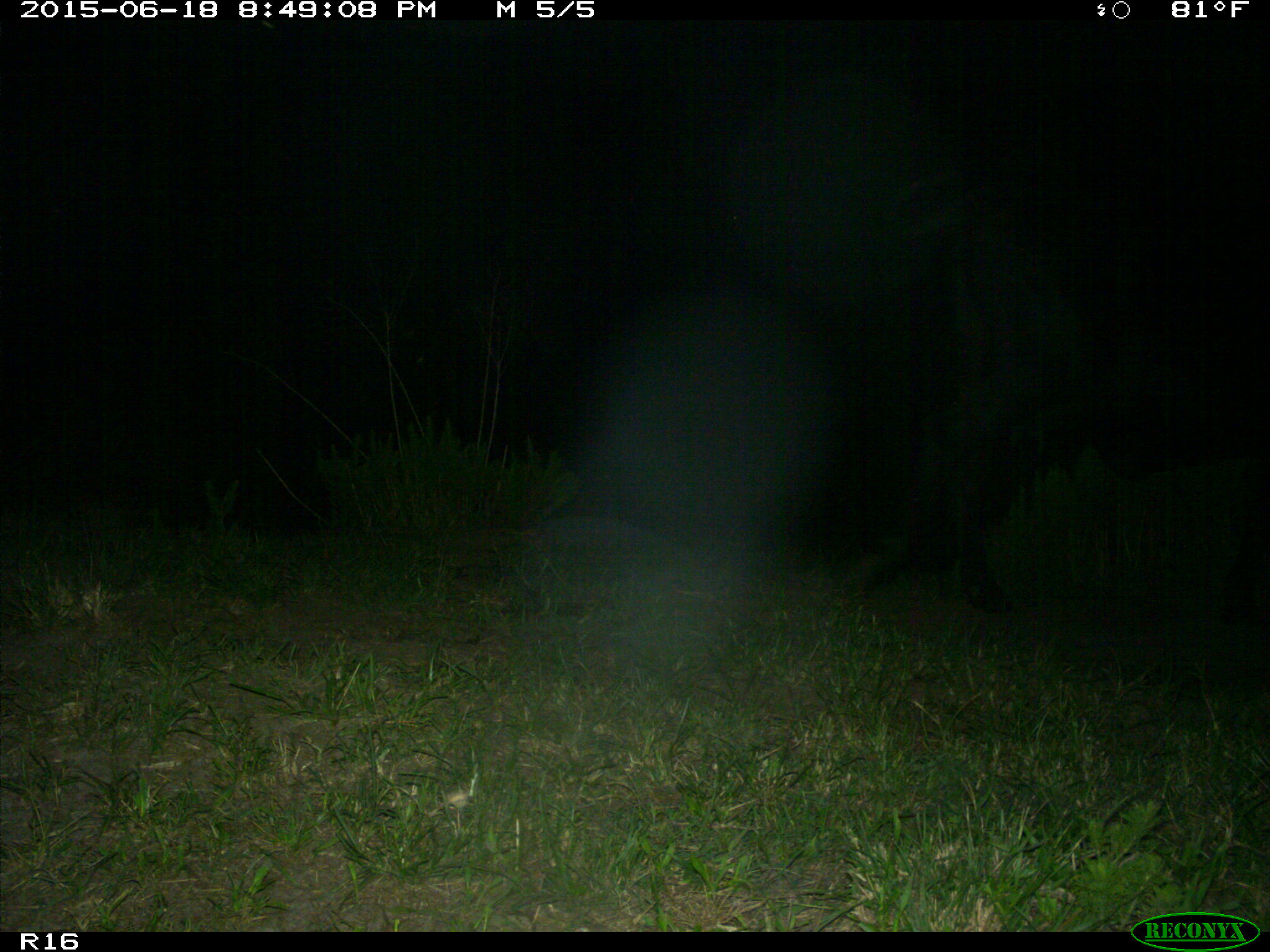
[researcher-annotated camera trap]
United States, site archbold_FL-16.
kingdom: Animalia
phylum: Chordata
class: Mammalia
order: Artiodactyla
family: Bovidae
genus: Bos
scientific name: Bos taurus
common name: domestic cow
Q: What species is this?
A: Bos taurus (domestic cow).